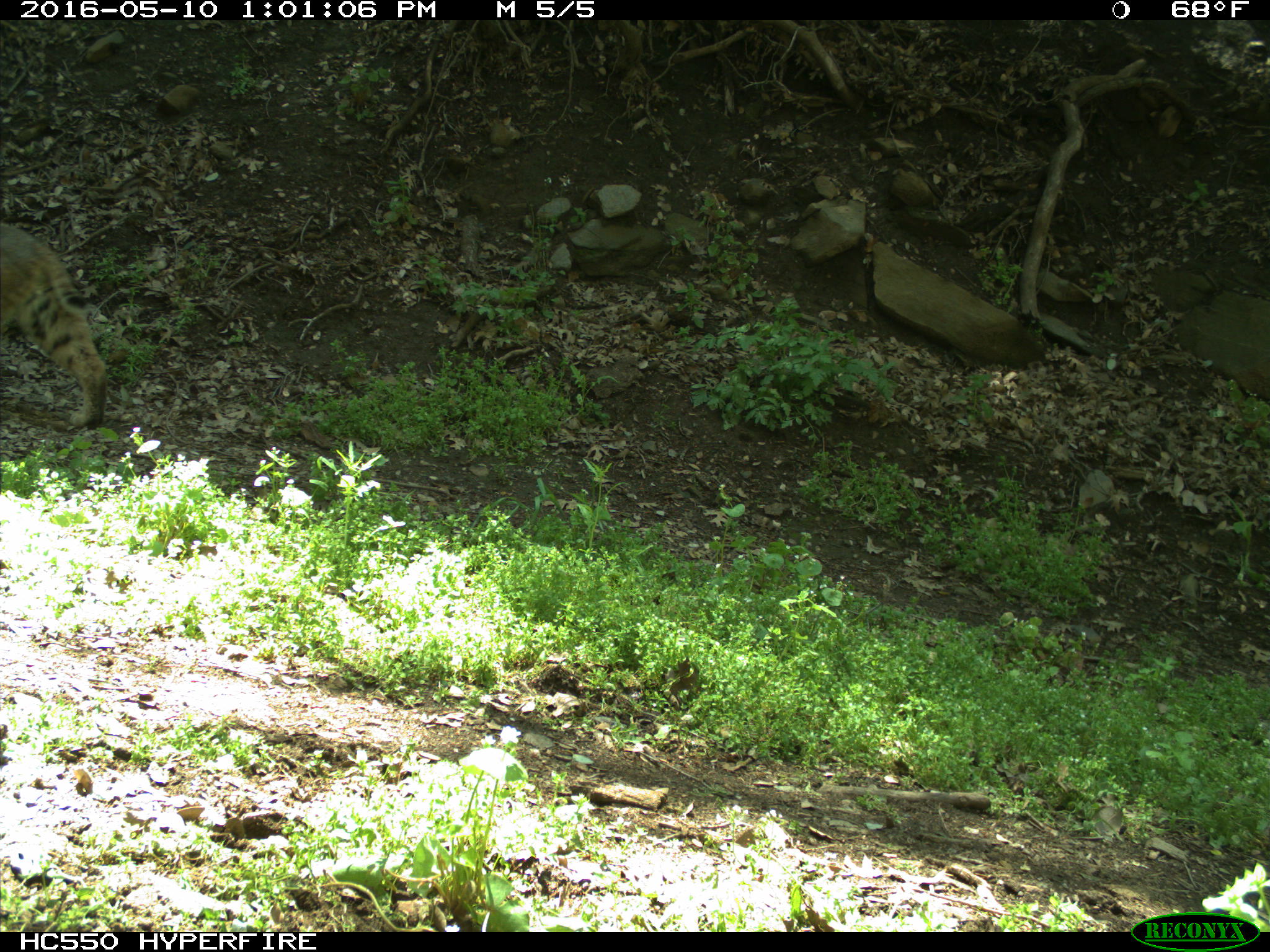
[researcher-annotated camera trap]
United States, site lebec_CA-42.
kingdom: Animalia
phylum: Chordata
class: Mammalia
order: Carnivora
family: Felidae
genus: Lynx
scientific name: Lynx rufus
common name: bobcat